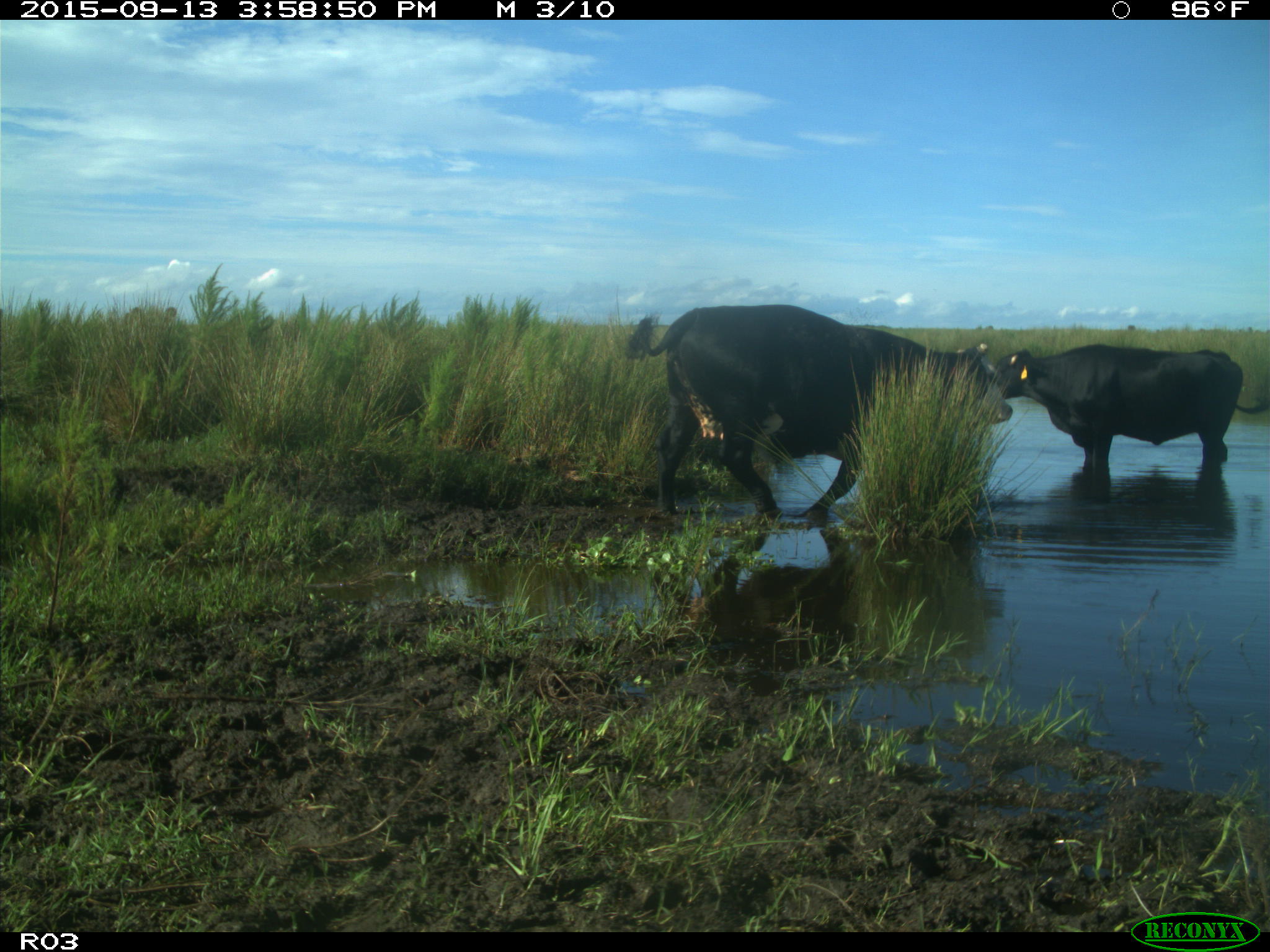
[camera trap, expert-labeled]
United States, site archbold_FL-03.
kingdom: Animalia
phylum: Chordata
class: Mammalia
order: Artiodactyla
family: Bovidae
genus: Bos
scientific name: Bos taurus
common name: domestic cow